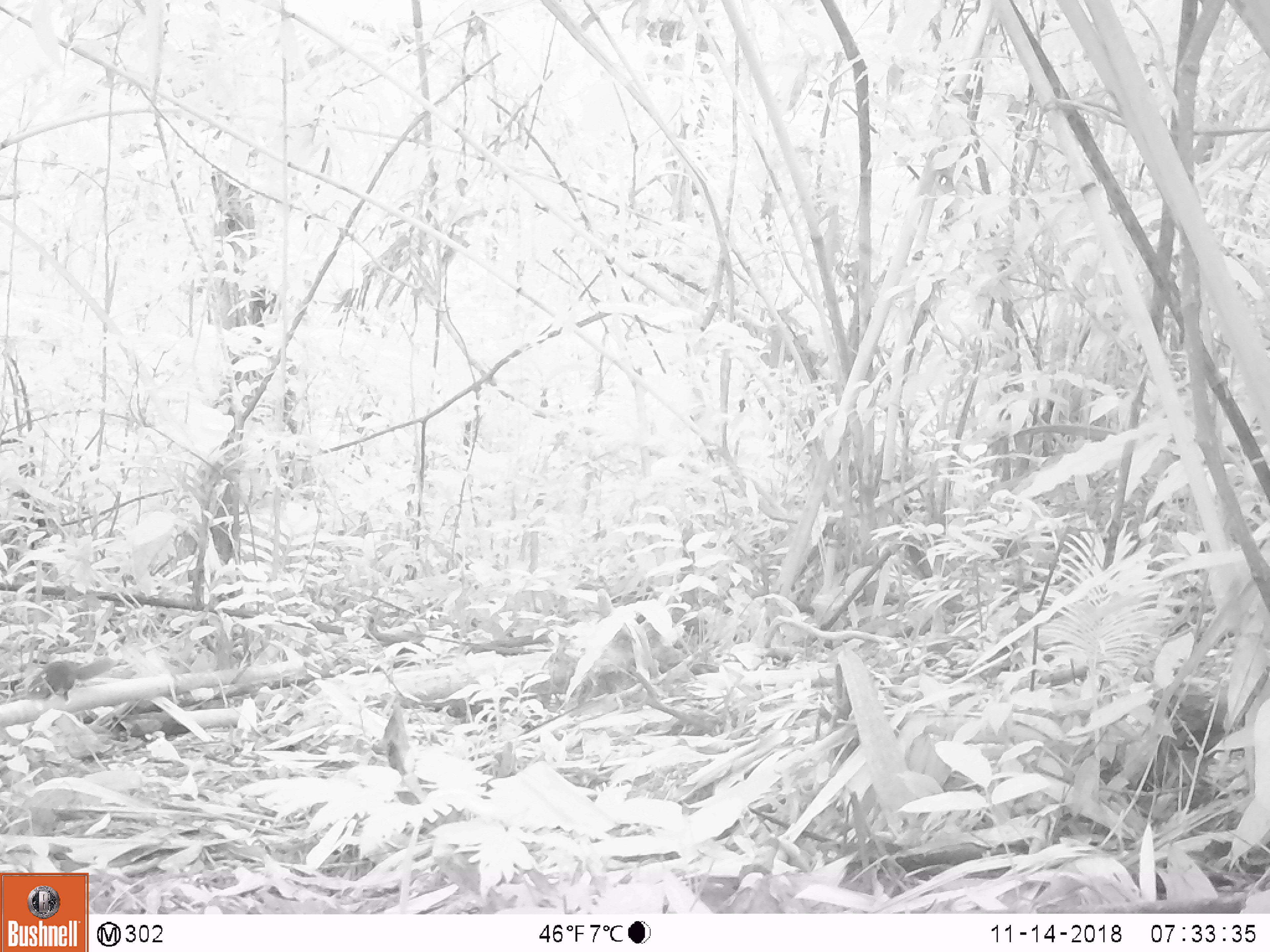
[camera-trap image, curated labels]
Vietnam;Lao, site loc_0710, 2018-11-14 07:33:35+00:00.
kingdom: Animalia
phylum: Chordata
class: Mammalia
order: Rodentia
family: Sciuridae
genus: Dremomys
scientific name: Dremomys rufigenis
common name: red-cheeked squirrel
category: red cheeked squirrel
Red cheeked squirrel (red-cheeked squirrel) (Dremomys rufigenis). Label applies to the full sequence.